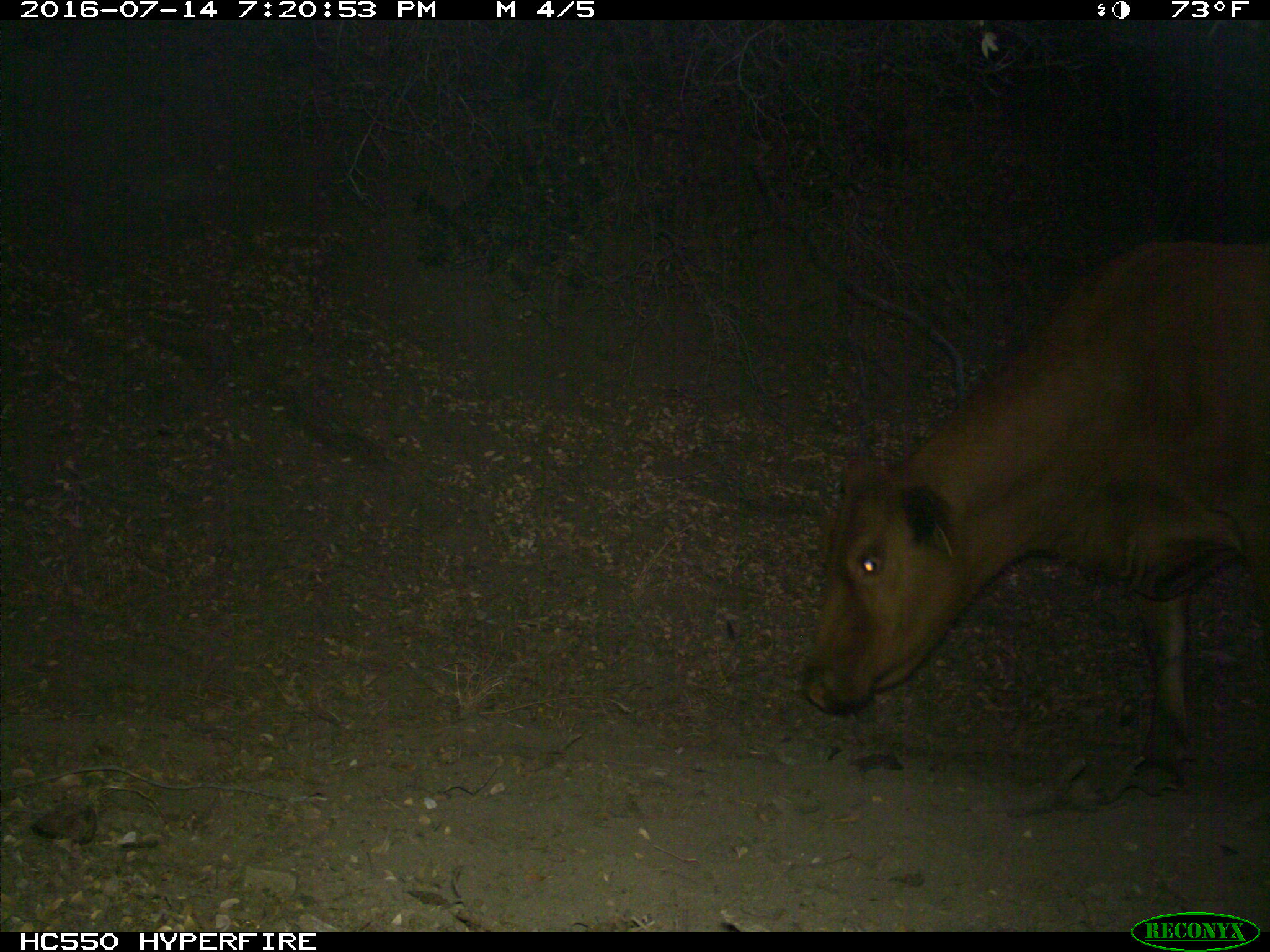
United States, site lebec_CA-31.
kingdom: Animalia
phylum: Chordata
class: Mammalia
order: Artiodactyla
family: Bovidae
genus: Bos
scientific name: Bos taurus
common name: domestic cow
Bos taurus (domestic cow).